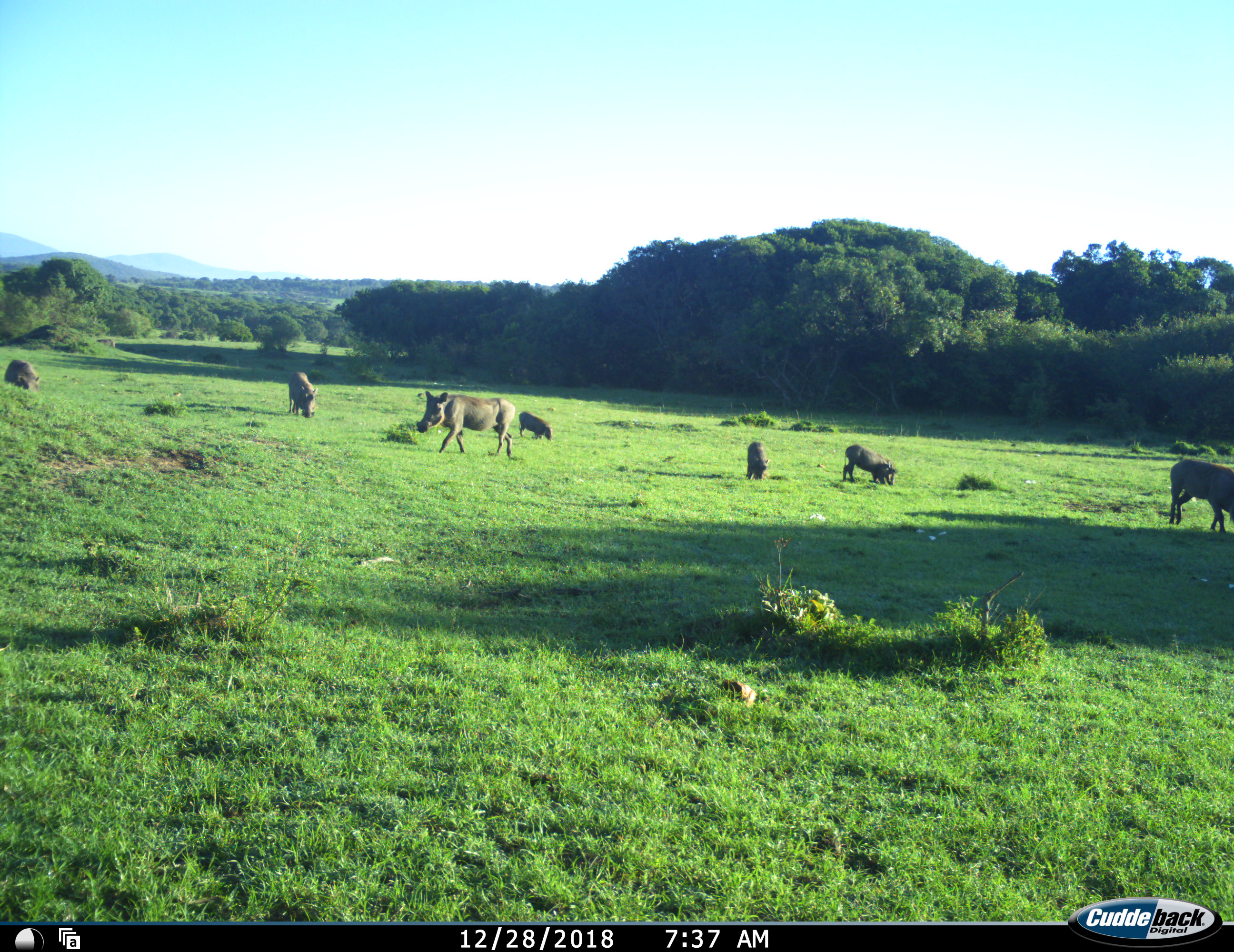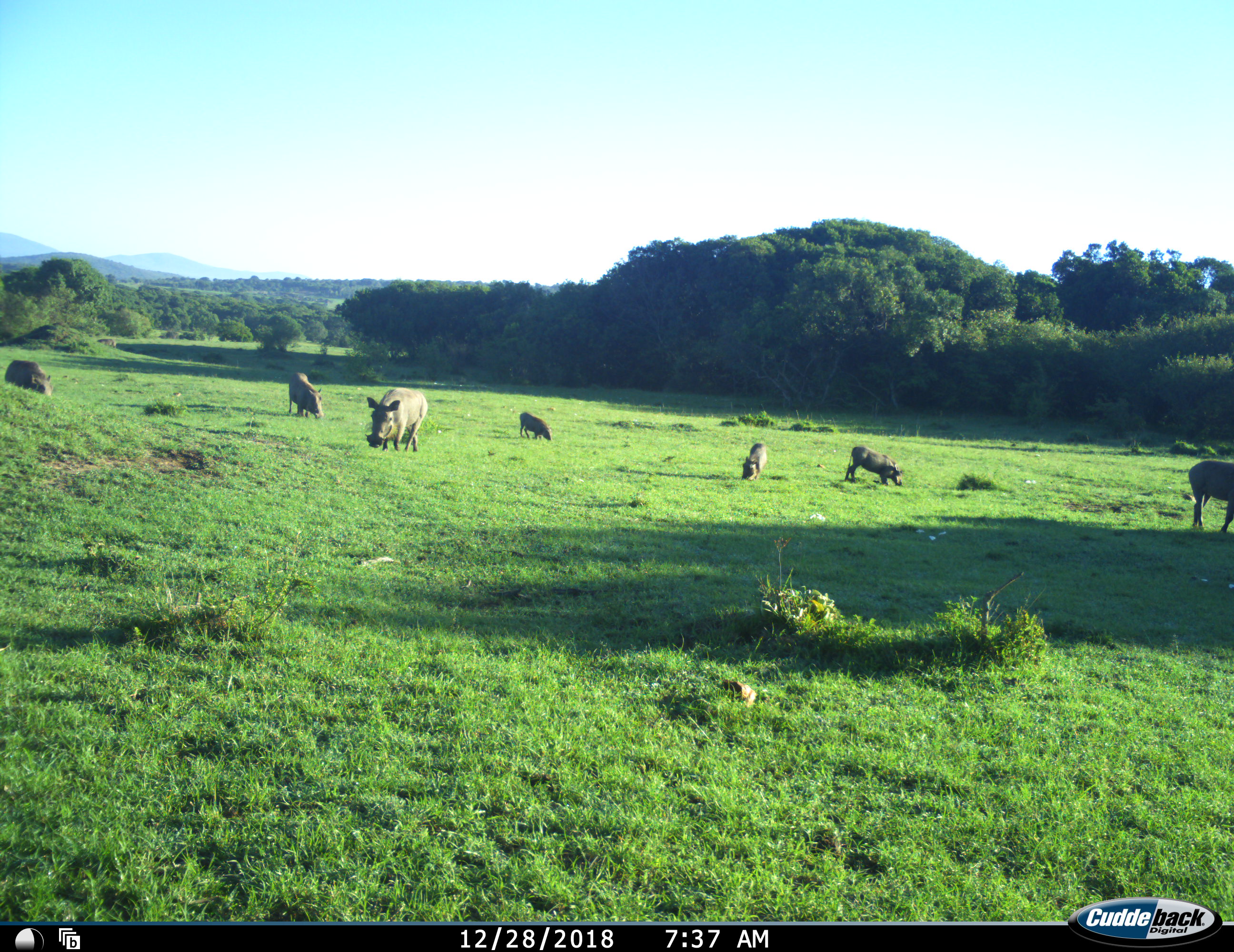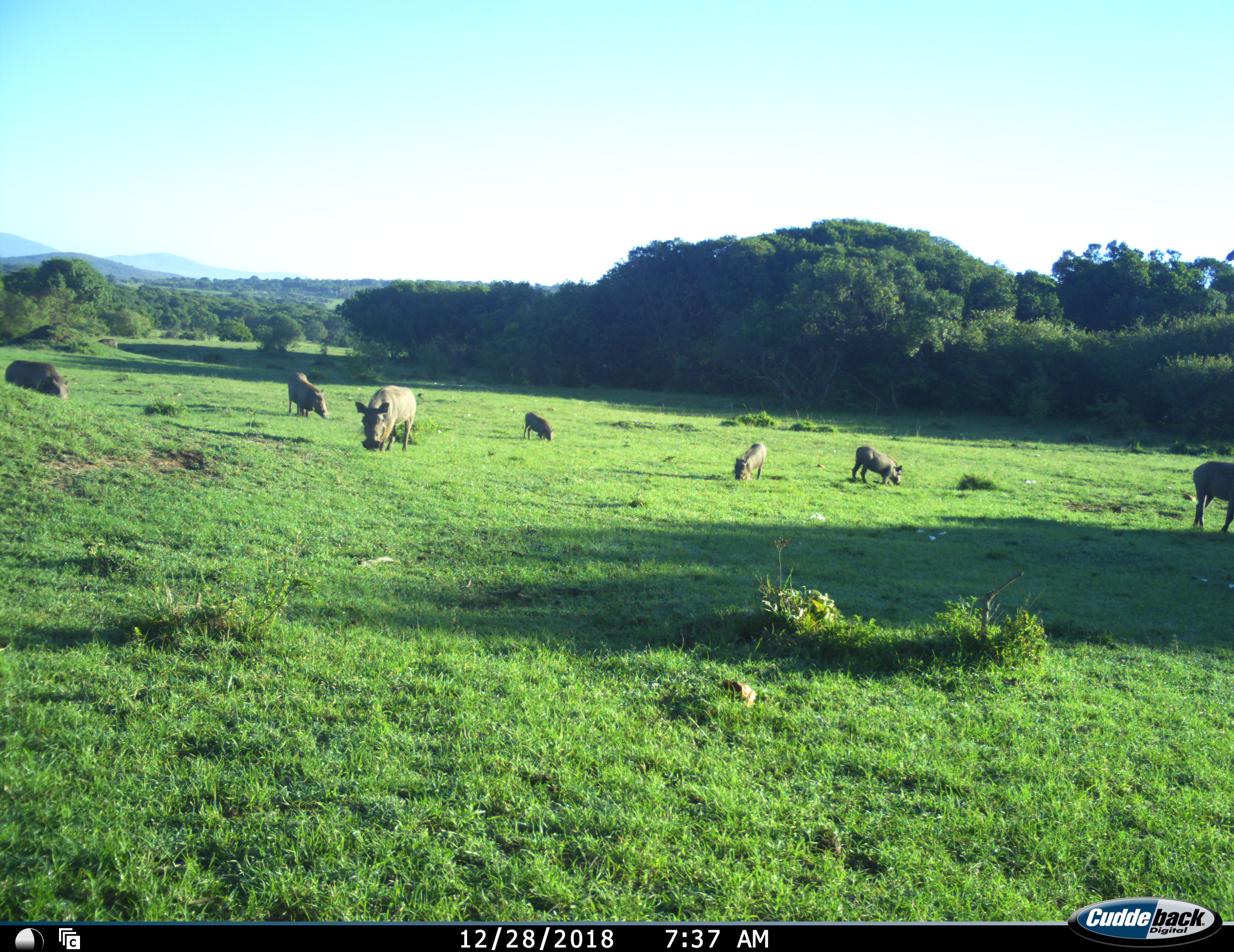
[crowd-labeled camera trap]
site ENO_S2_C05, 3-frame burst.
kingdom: Animalia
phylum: Chordata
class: Mammalia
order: Artiodactyla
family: Suidae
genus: Phacochoerus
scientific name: Phacochoerus africanus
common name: warthog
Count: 8.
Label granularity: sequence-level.